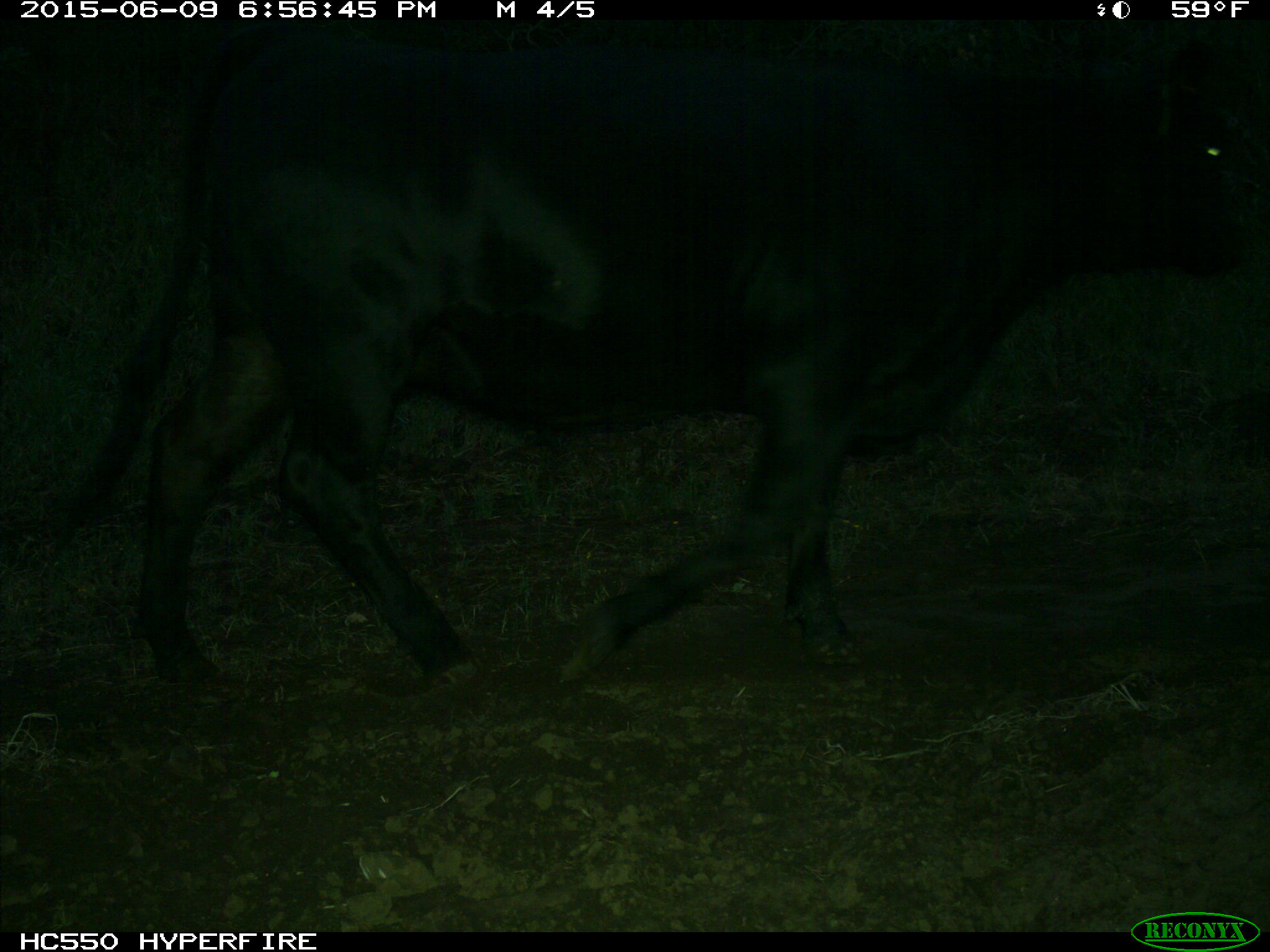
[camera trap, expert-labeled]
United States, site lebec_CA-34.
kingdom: Animalia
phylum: Chordata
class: Mammalia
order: Artiodactyla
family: Bovidae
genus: Bos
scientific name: Bos taurus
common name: domestic cow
Bos taurus (domestic cow).